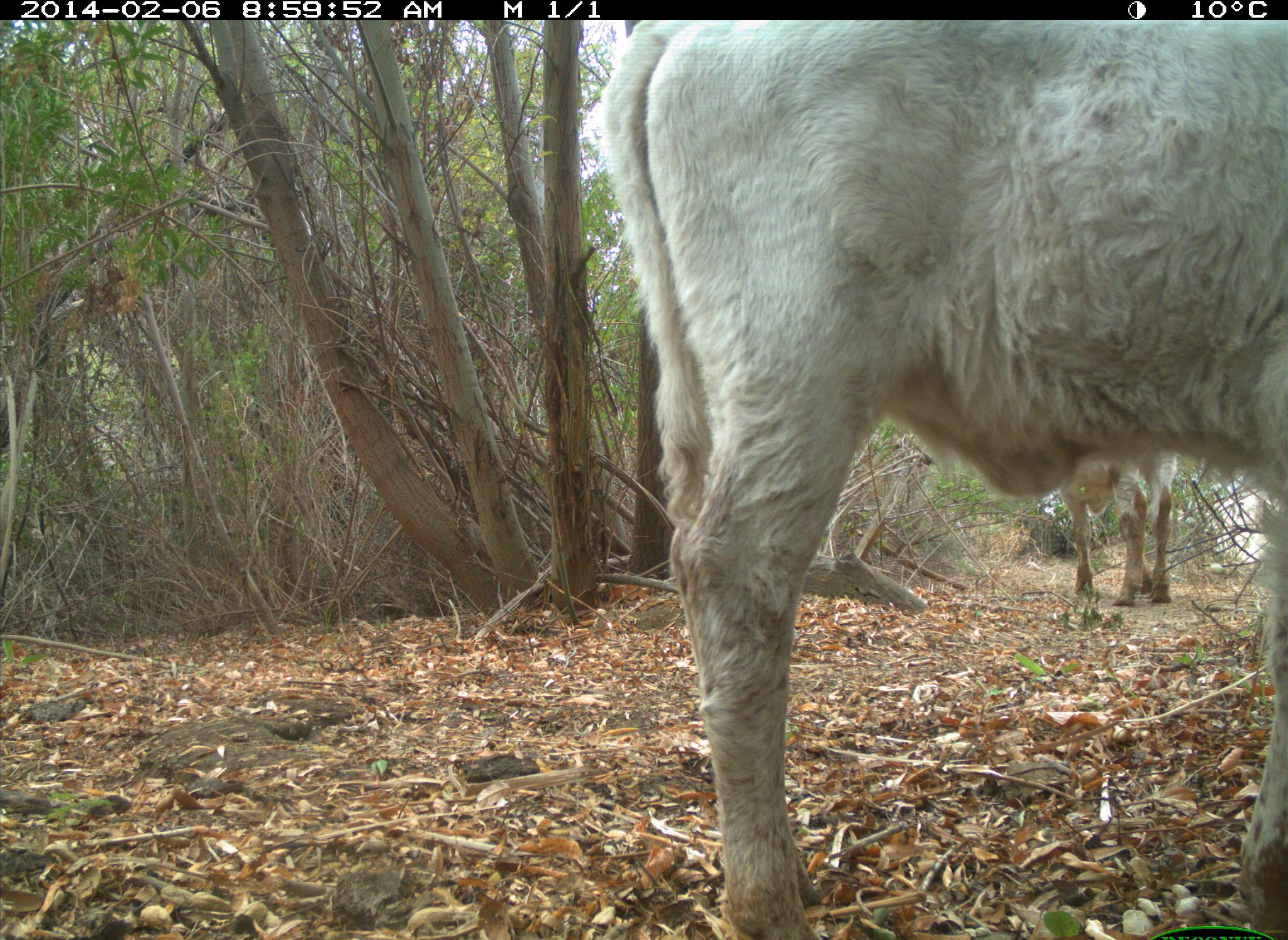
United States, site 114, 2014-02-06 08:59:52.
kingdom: Animalia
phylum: Chordata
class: Mammalia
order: Artiodactyla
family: Bovidae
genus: Bos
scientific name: Bos taurus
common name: cow